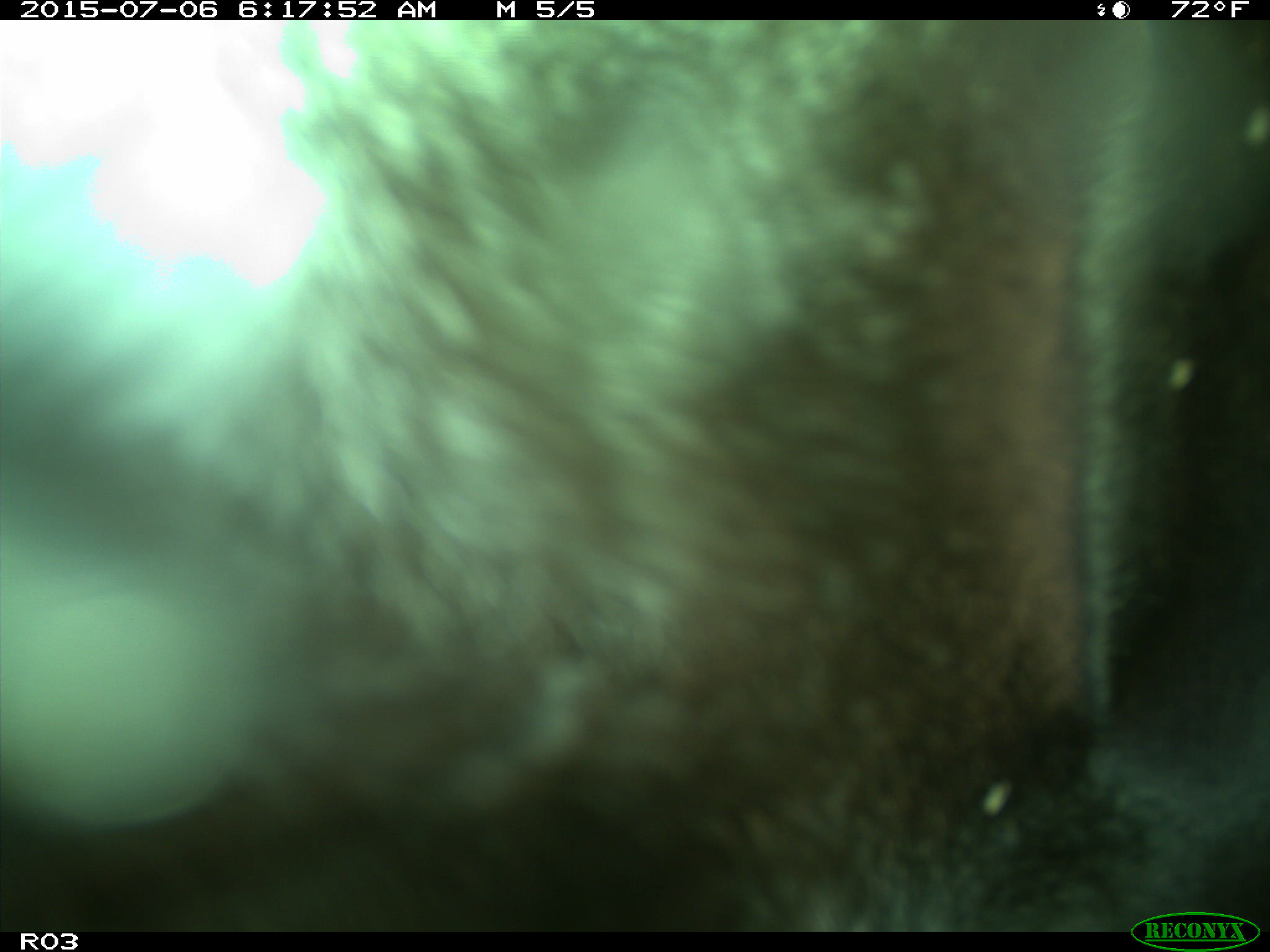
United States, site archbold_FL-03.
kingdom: Animalia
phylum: Chordata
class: Mammalia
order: Artiodactyla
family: Bovidae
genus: Bos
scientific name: Bos taurus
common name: domestic cow